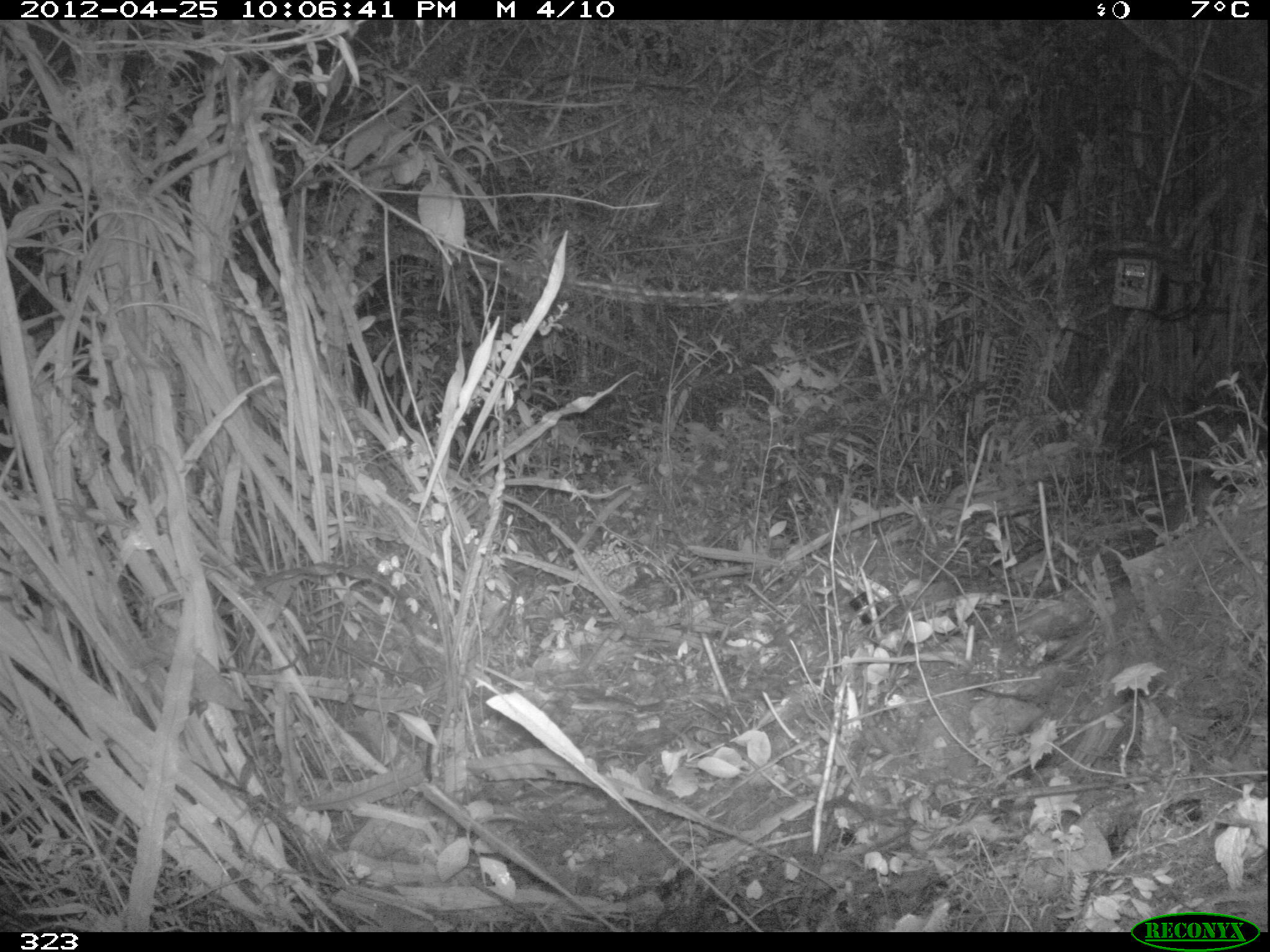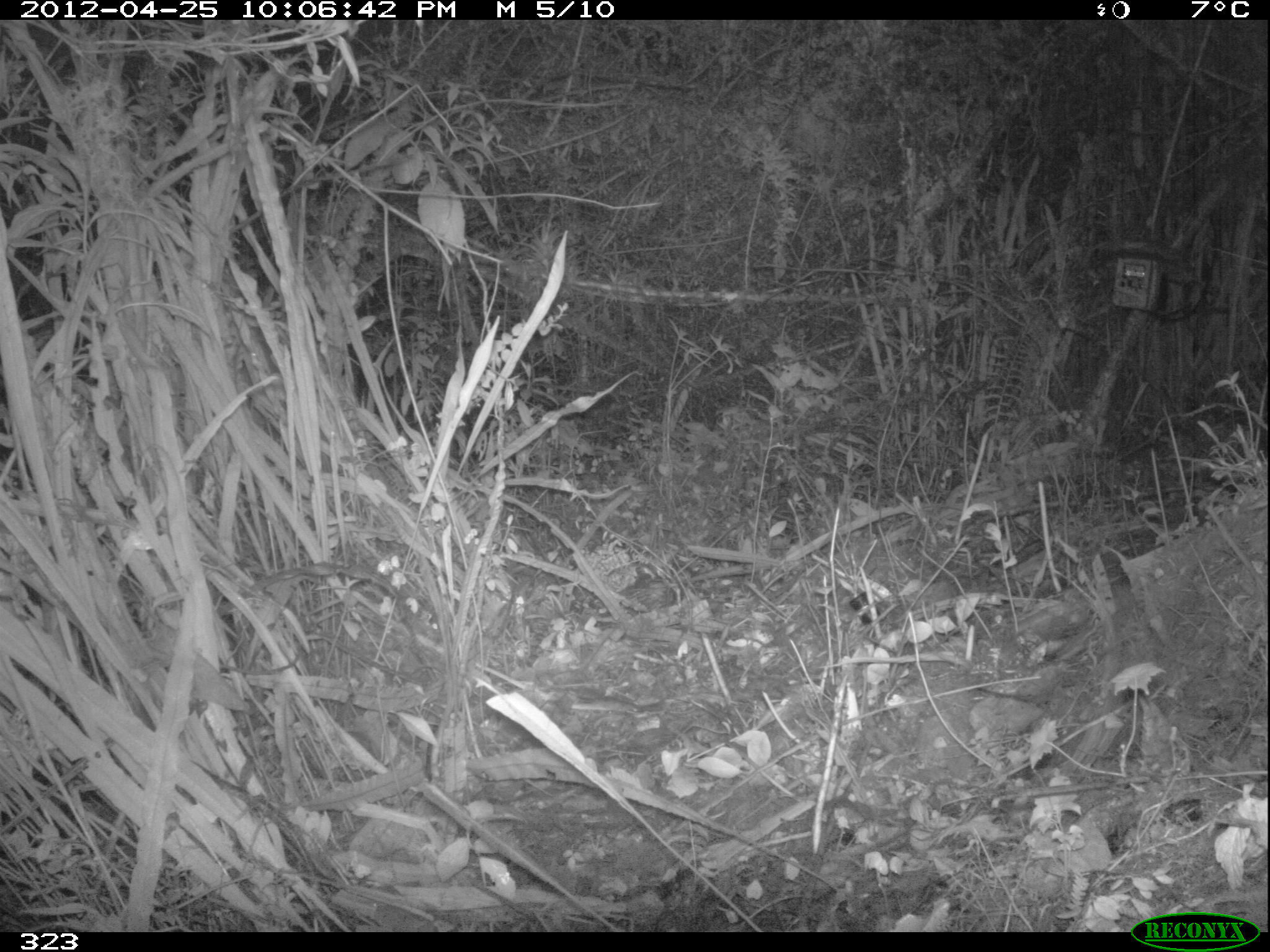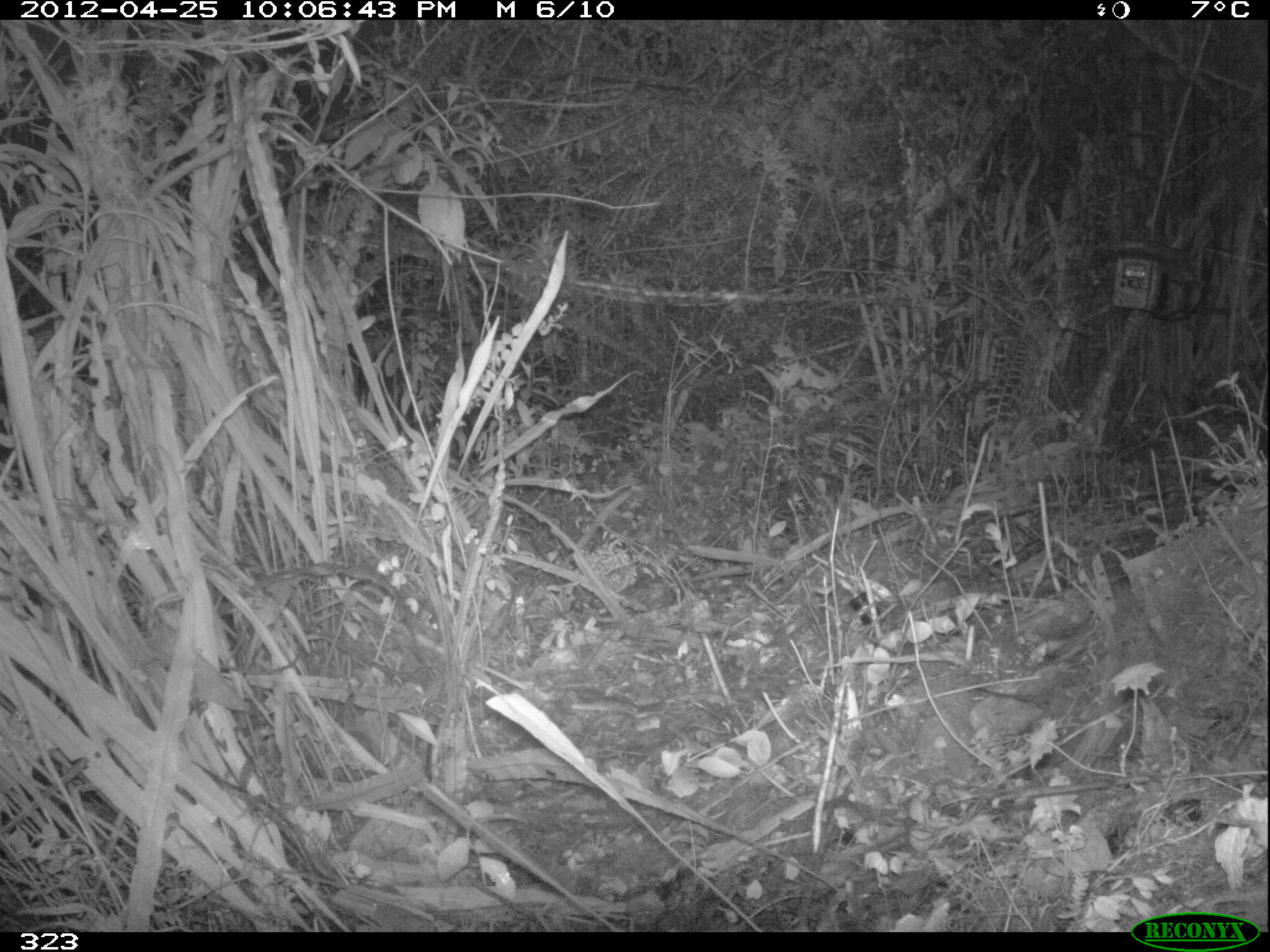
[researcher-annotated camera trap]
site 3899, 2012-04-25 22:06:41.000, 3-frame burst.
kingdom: Animalia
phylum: Chordata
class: Mammalia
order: Rodentia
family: Cuniculidae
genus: Cuniculus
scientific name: Cuniculus taczanowskii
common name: mountain paca